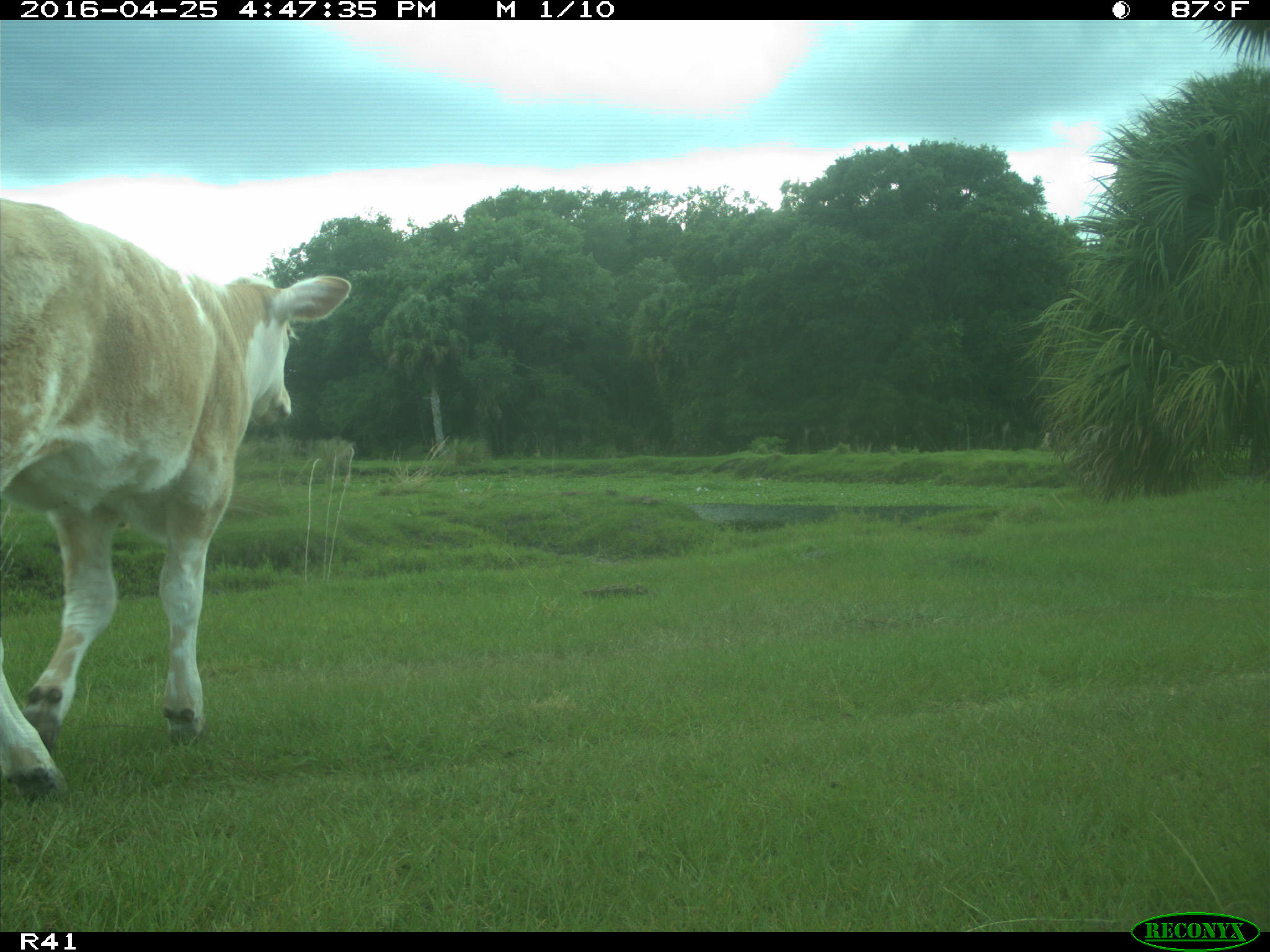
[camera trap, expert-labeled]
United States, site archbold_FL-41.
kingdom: Animalia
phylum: Chordata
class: Mammalia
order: Artiodactyla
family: Bovidae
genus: Bos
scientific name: Bos taurus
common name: domestic cow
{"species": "Bos taurus (domestic cow)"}